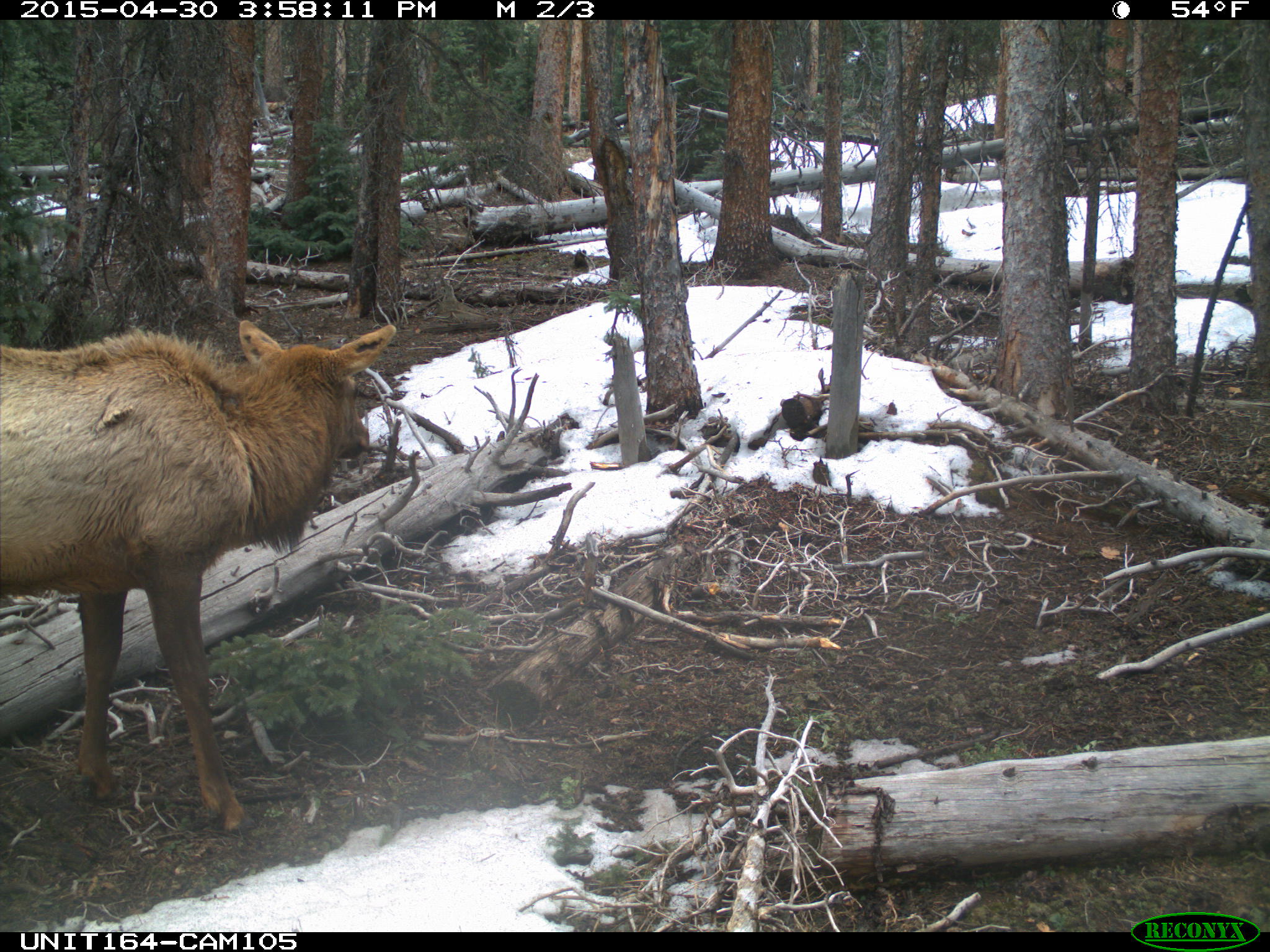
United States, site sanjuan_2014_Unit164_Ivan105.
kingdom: Animalia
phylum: Chordata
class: Mammalia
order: Artiodactyla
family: Cervidae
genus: Cervus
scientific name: Cervus elaphus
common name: red deer